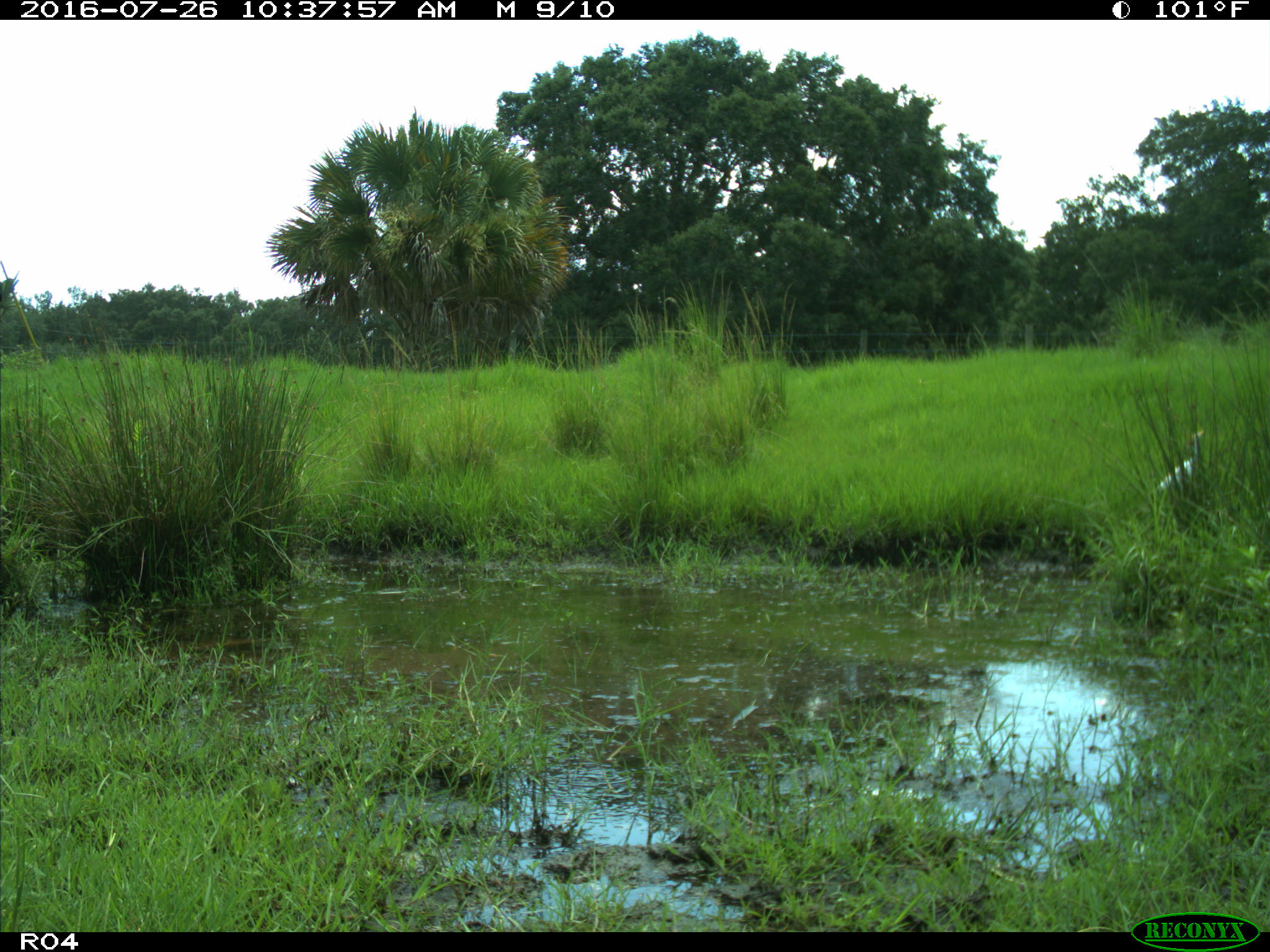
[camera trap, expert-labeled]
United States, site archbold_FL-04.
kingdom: Animalia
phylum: Chordata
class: Mammalia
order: Artiodactyla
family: Bovidae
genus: Bos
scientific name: Bos taurus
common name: domestic cow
Bos taurus (domestic cow).